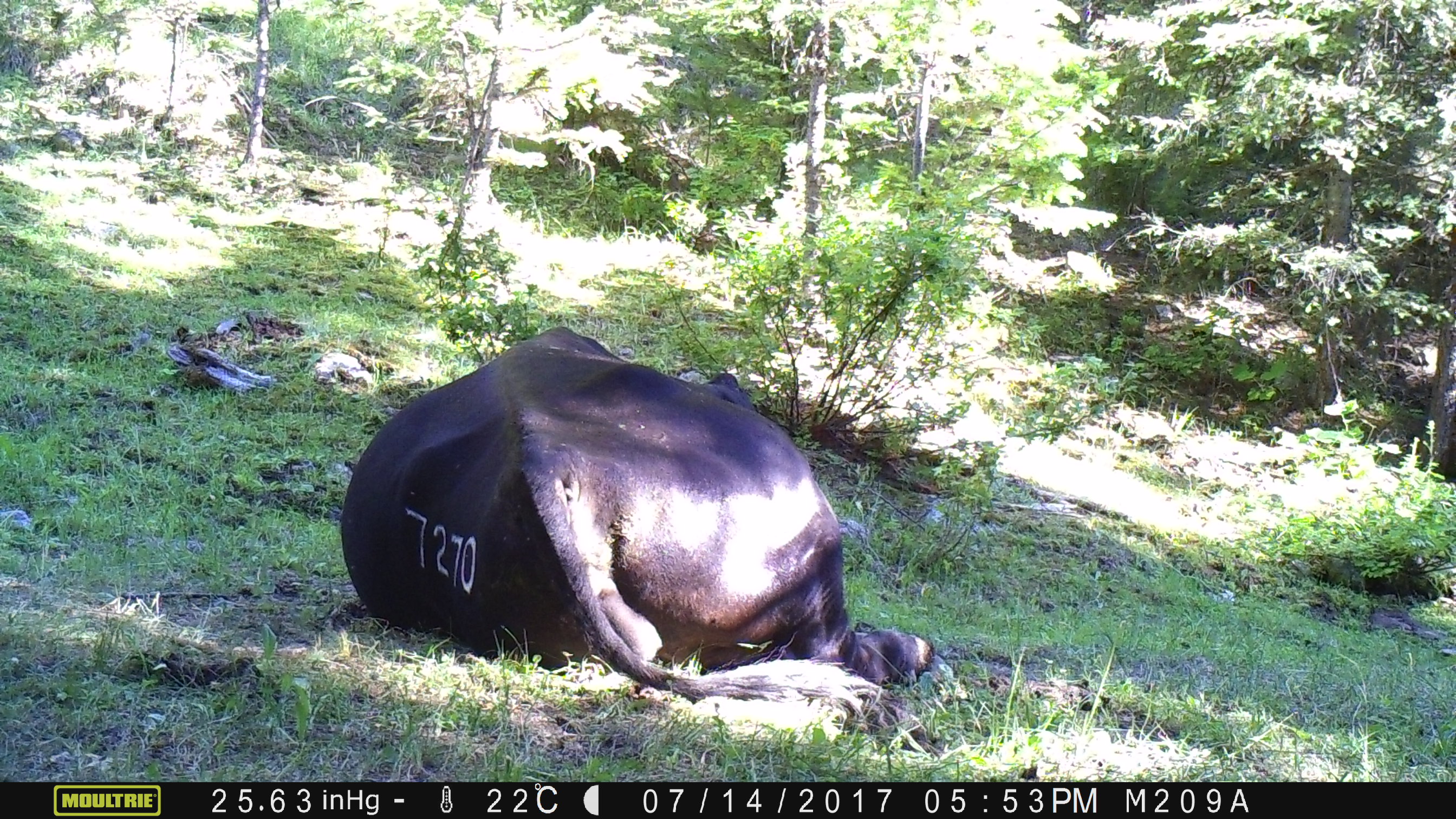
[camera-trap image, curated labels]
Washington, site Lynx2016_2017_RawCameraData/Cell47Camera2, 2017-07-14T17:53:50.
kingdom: Animalia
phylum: Chordata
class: Mammalia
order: Artiodactyla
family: Bovidae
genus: Bos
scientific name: Bos taurus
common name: domestic cattle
Domestic cattle (Bos taurus). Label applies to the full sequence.